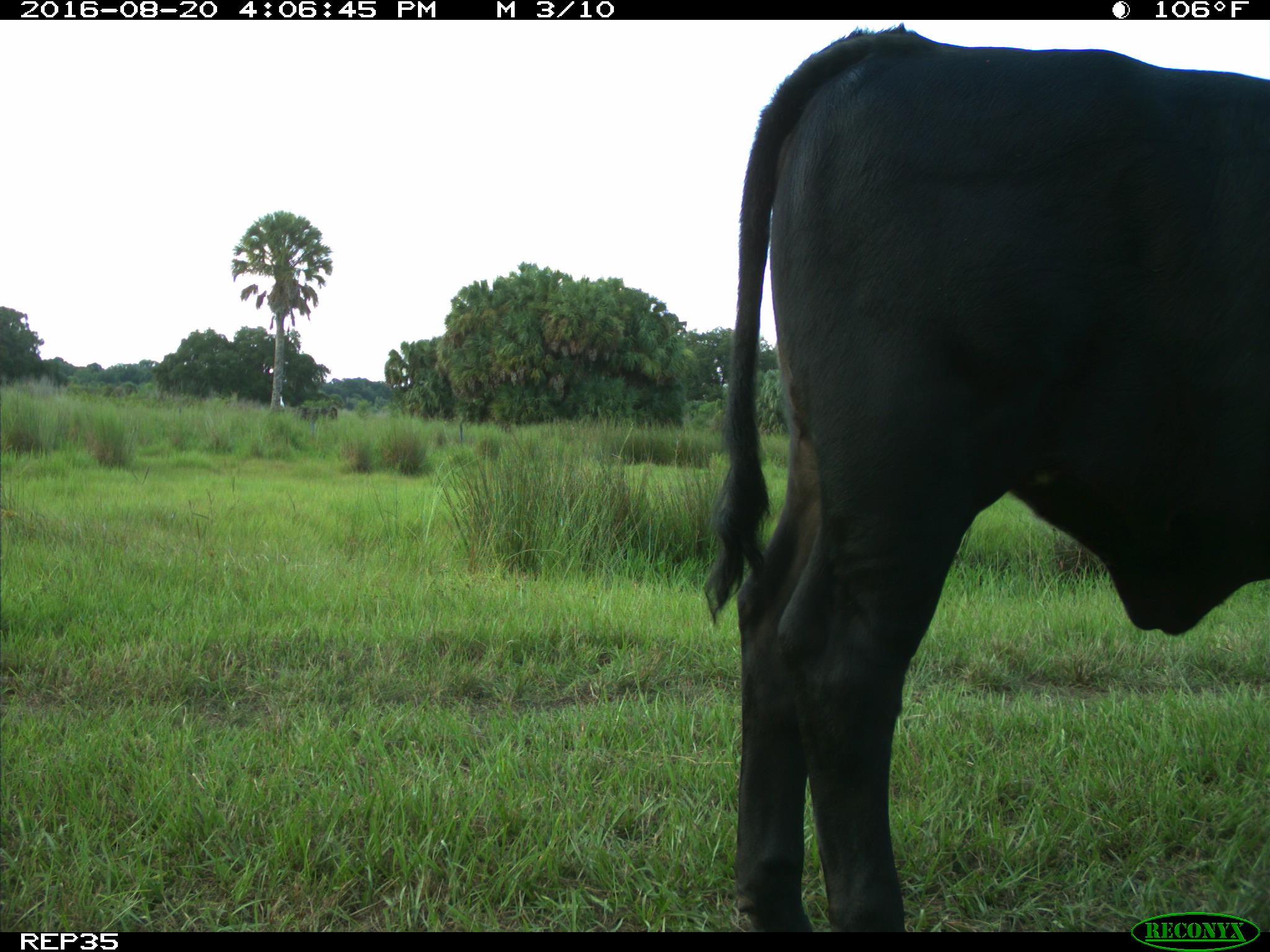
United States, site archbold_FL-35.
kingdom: Animalia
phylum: Chordata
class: Mammalia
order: Artiodactyla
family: Bovidae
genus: Bos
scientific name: Bos taurus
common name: domestic cow